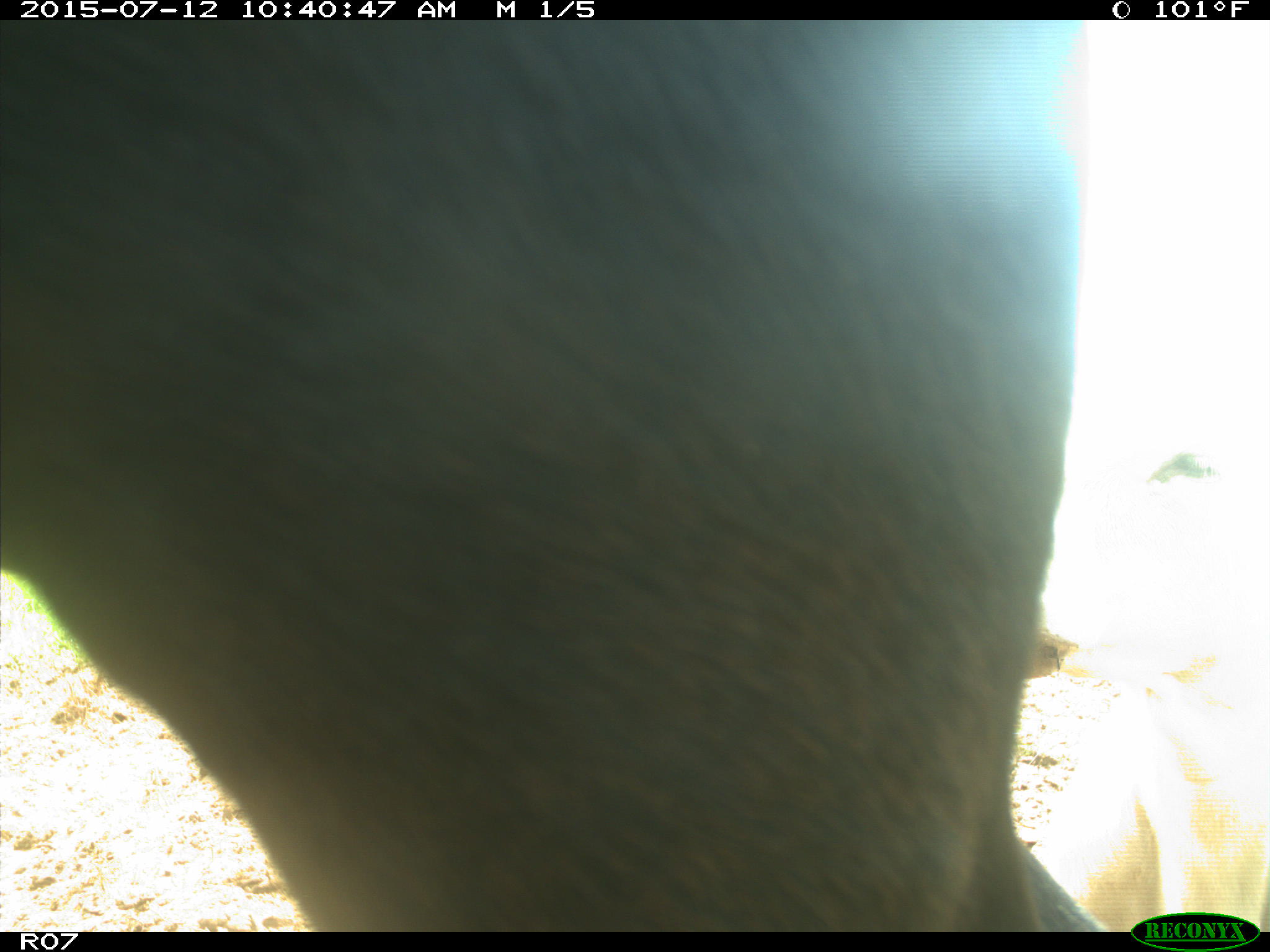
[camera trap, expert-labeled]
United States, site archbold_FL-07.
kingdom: Animalia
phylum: Chordata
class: Mammalia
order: Artiodactyla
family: Bovidae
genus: Bos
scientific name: Bos taurus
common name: domestic cow